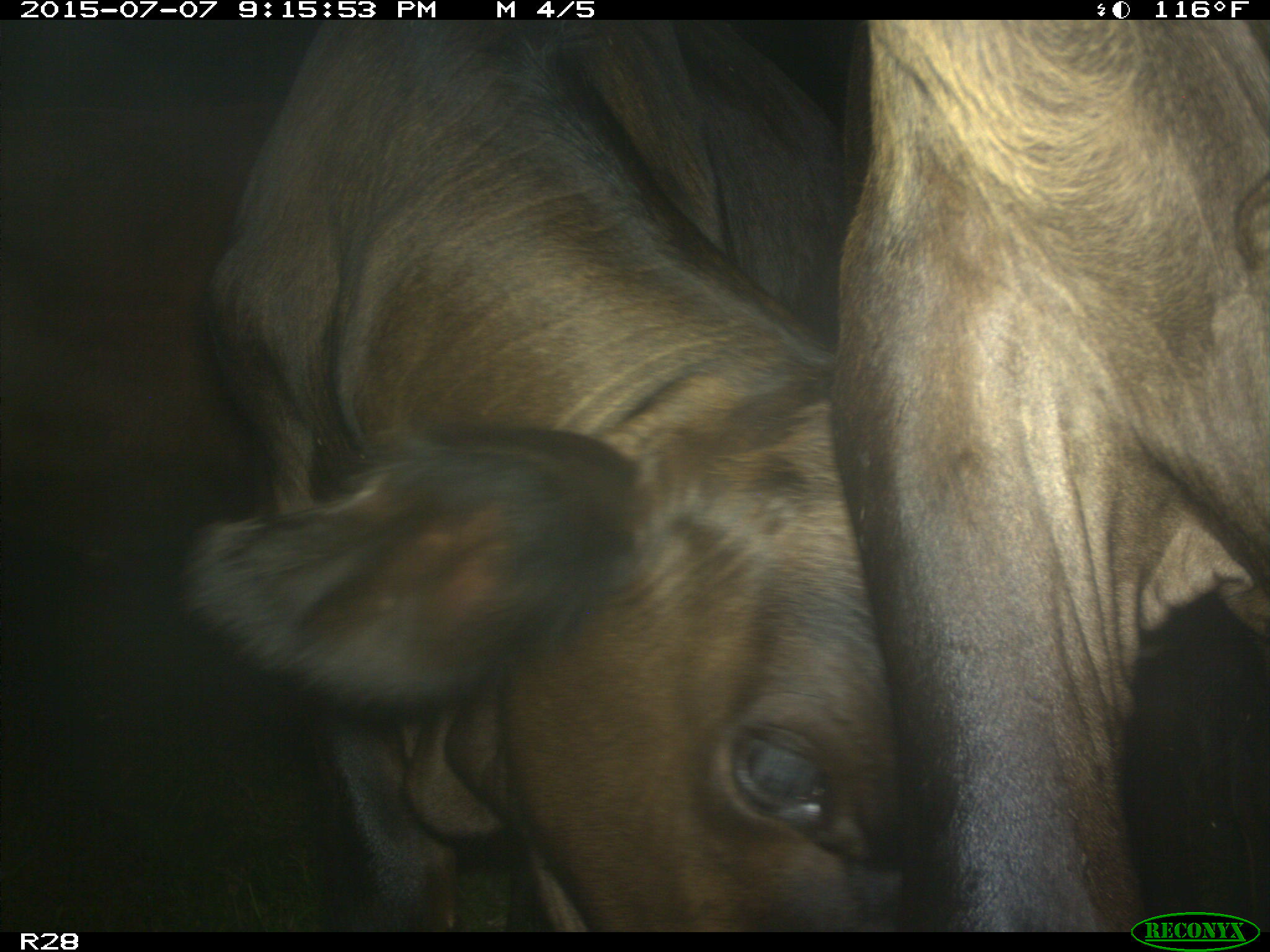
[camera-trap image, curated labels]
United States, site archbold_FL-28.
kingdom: Animalia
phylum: Chordata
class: Mammalia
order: Artiodactyla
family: Bovidae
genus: Bos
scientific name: Bos taurus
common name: domestic cow